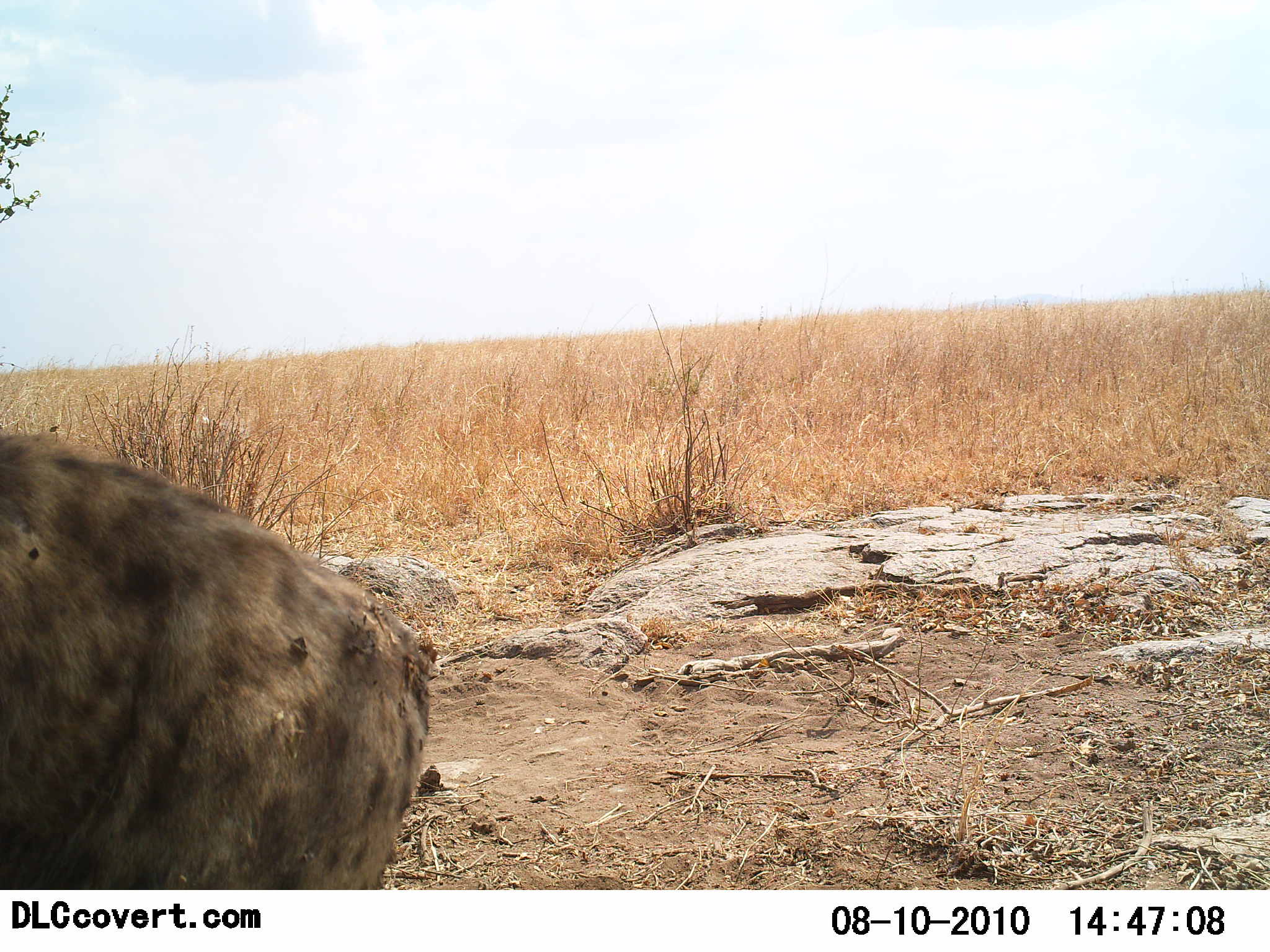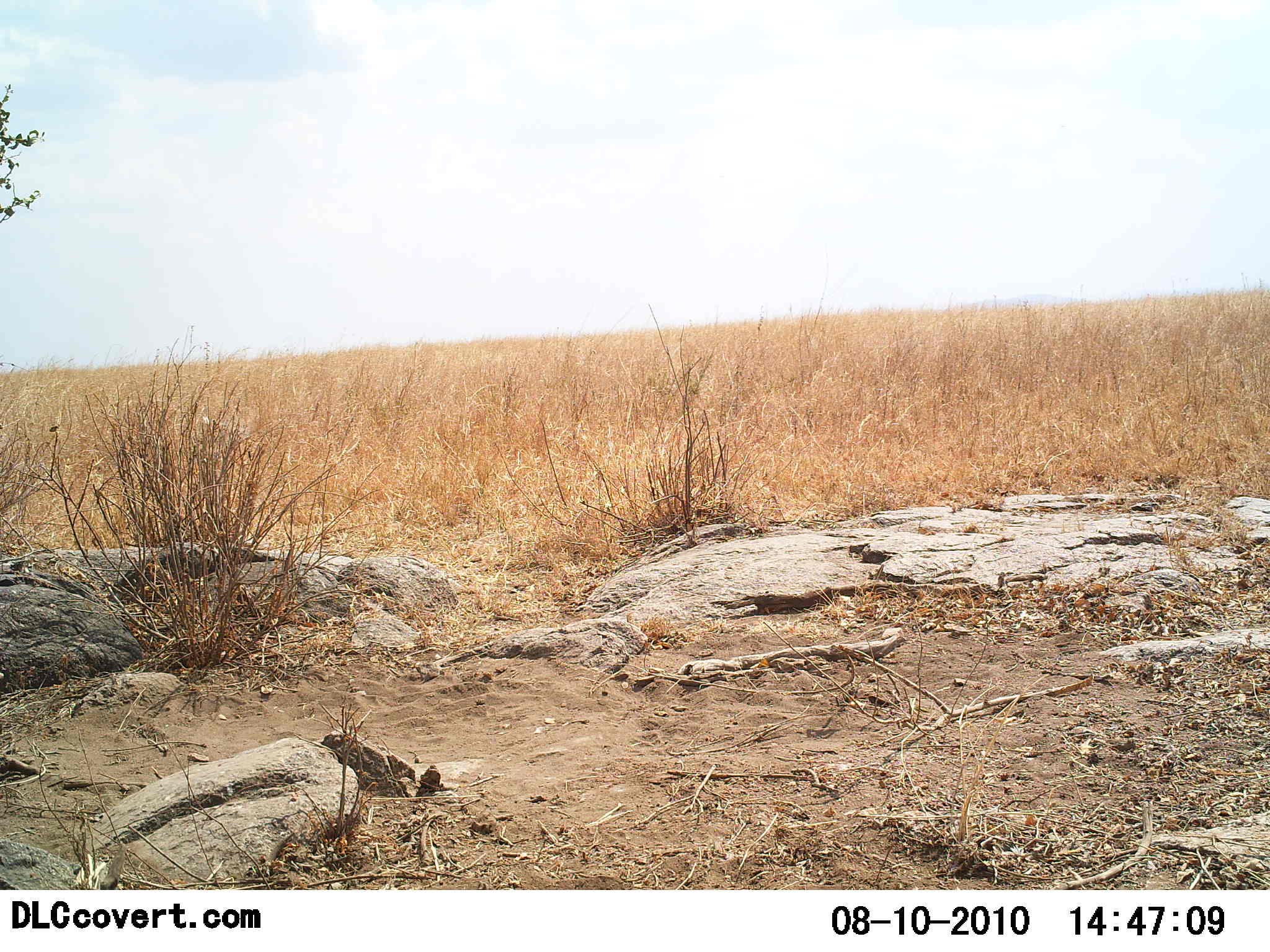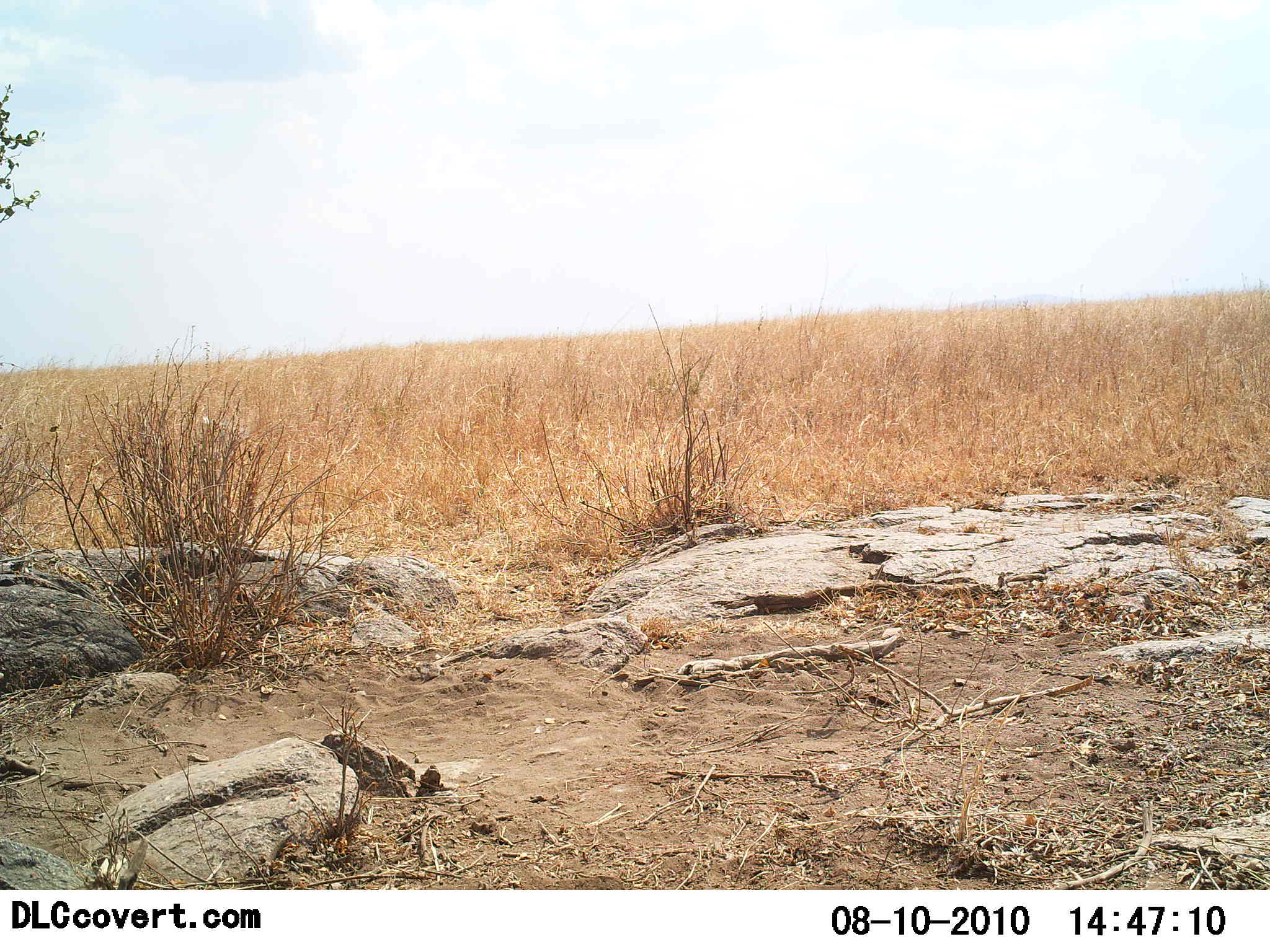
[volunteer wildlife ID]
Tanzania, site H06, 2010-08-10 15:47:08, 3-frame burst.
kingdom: Animalia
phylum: Chordata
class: Mammalia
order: Carnivora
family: Hyaenidae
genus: Crocuta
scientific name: Crocuta crocuta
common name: spotted hyena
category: hyenaspotted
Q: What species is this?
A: Hyenaspotted (spotted hyena) (Crocuta crocuta).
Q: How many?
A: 1.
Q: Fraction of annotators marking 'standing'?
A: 9%.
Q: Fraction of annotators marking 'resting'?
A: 0%.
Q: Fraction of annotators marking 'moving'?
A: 100%.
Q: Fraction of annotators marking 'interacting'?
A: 0%.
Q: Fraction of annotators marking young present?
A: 0%.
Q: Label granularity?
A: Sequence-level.